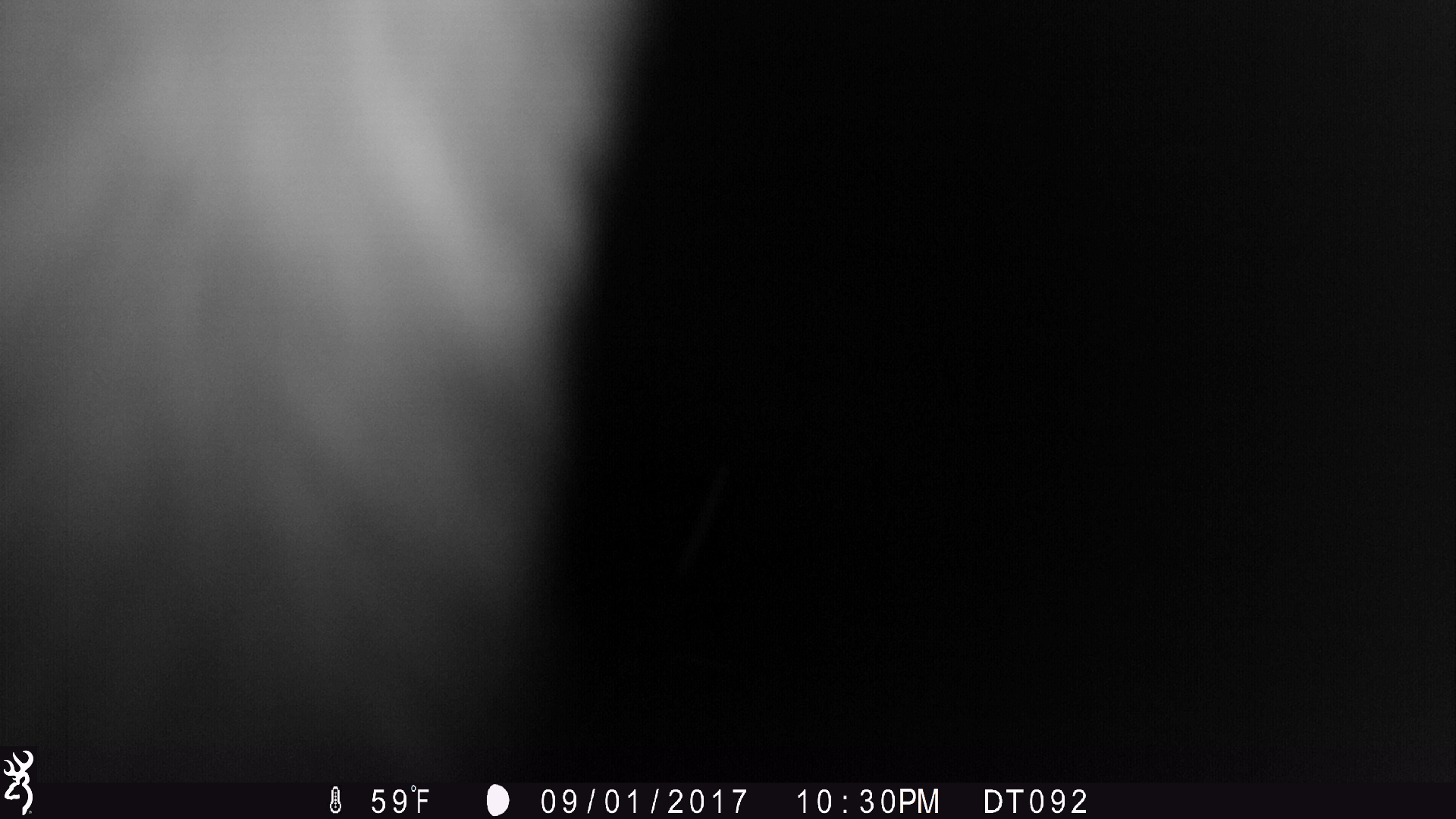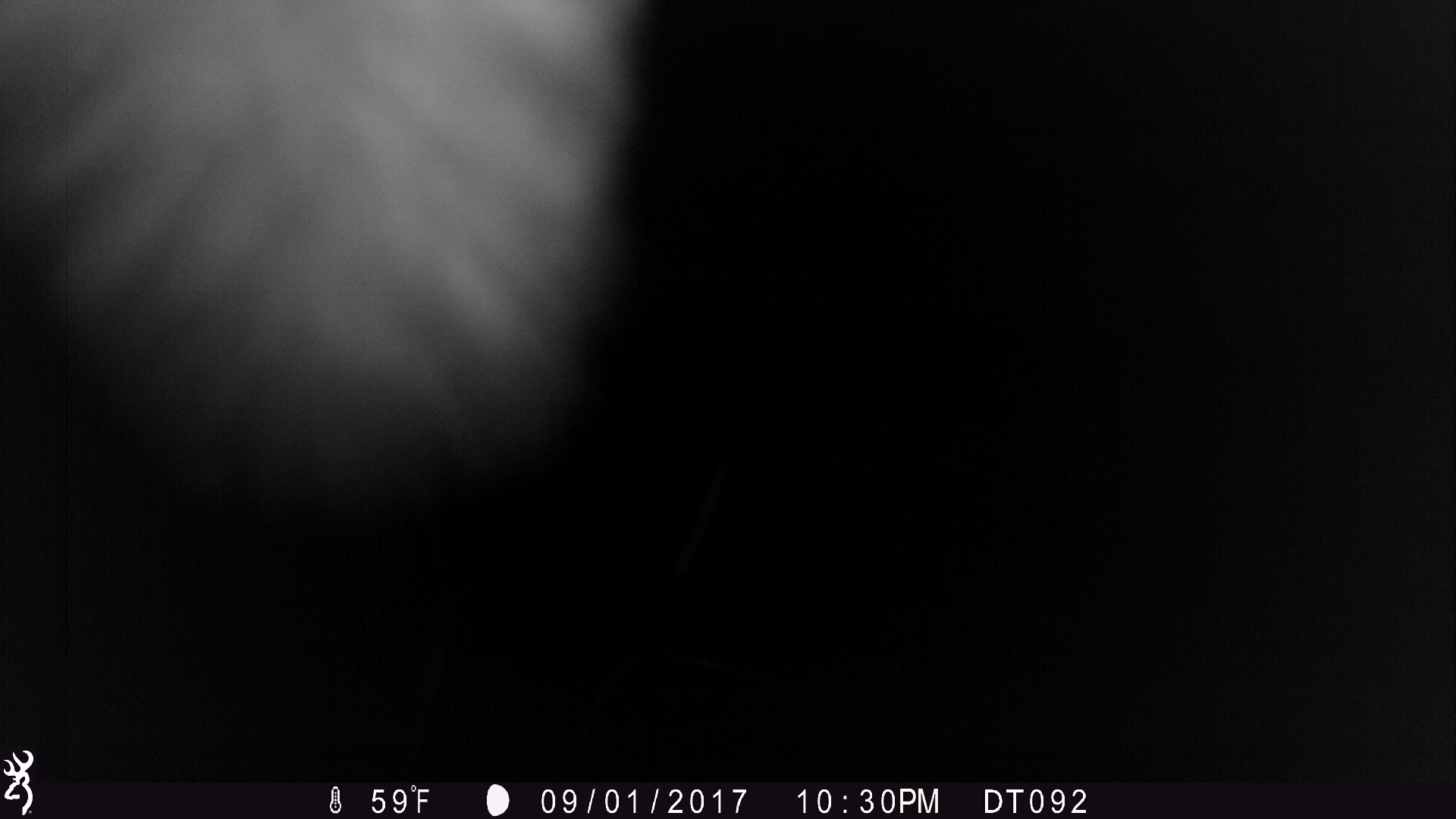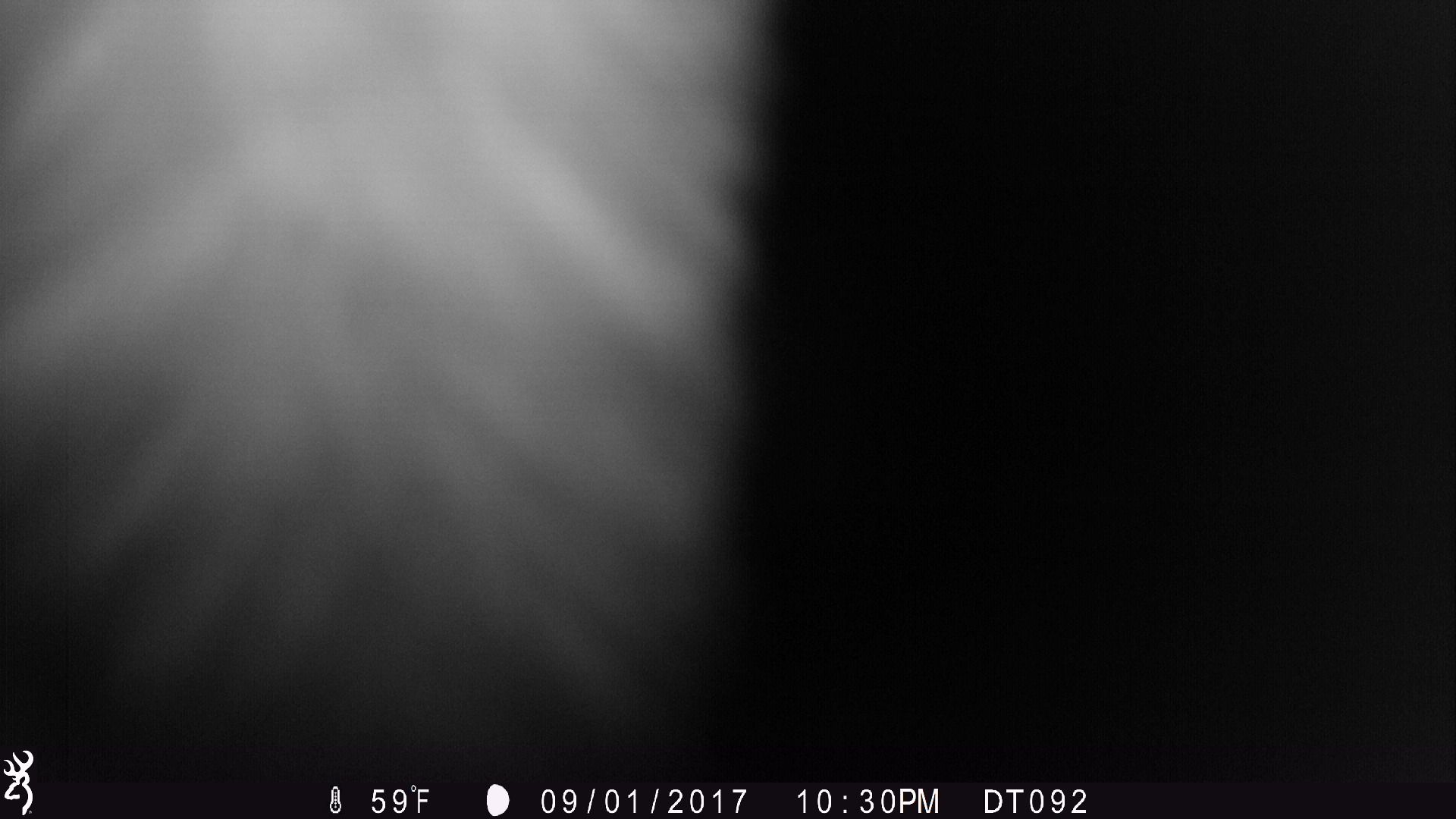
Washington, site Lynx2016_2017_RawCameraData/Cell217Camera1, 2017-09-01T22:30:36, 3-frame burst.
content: unidentified animal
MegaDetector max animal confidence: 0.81